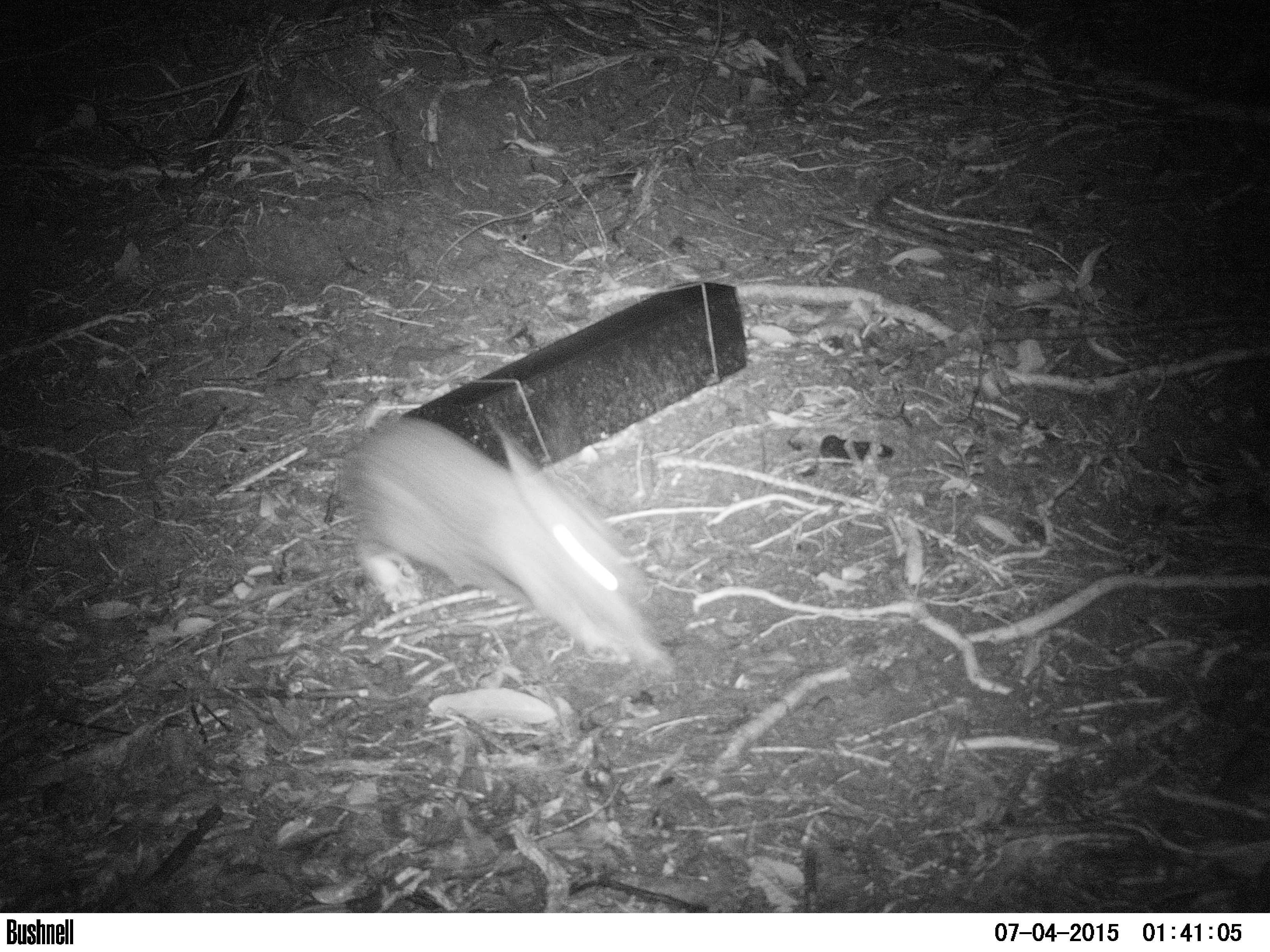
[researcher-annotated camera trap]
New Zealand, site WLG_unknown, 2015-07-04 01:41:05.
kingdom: Animalia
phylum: Chordata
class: Mammalia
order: Lagomorpha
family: Leporidae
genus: Oryctolagus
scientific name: Oryctolagus cuniculus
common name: european rabbit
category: rabbit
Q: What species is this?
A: Rabbit (european rabbit) (Oryctolagus cuniculus).